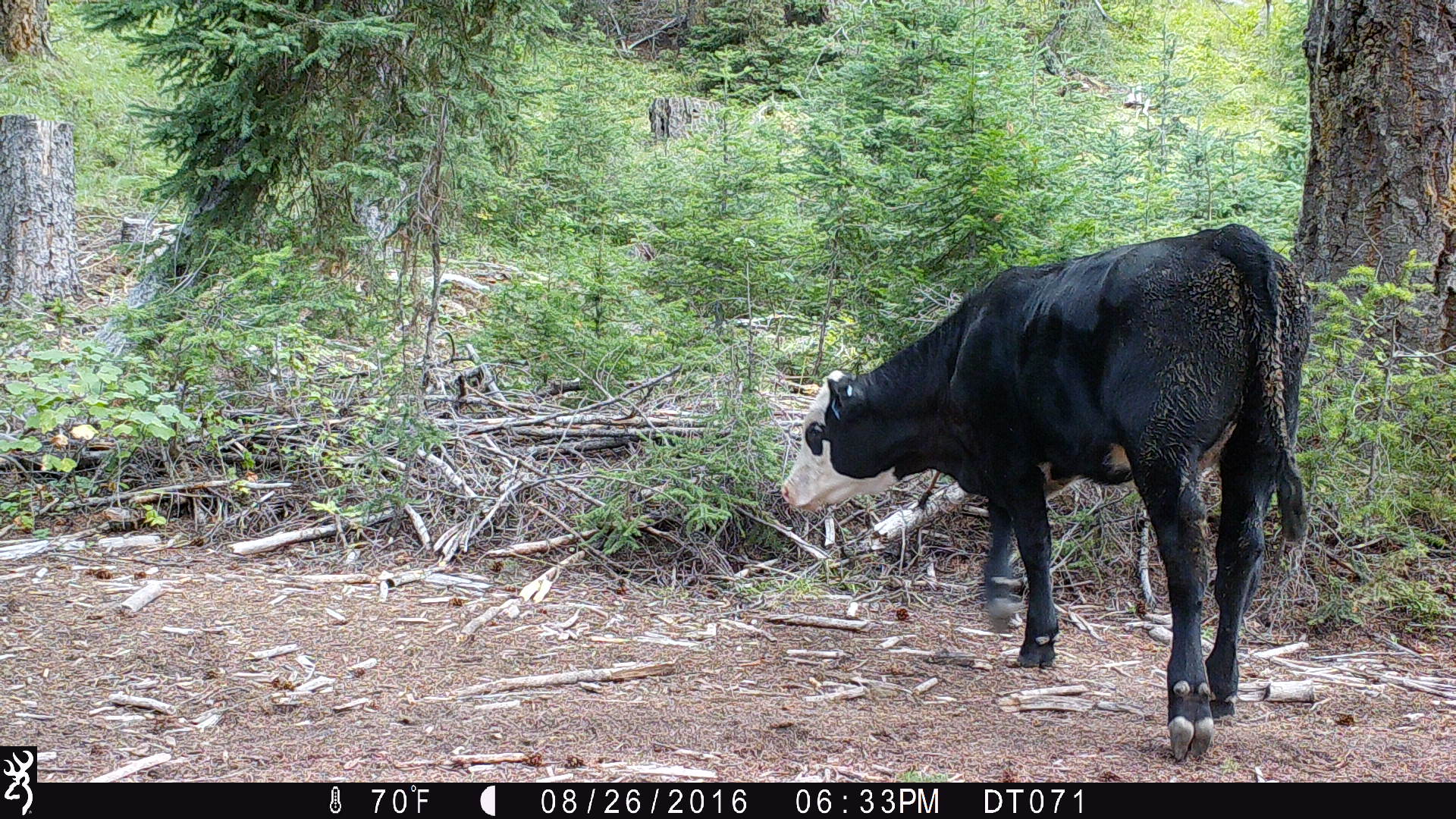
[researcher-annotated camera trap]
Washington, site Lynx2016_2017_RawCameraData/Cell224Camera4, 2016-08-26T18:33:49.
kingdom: Animalia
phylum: Chordata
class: Mammalia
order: Artiodactyla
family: Bovidae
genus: Bos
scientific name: Bos taurus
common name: domestic cattle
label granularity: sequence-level